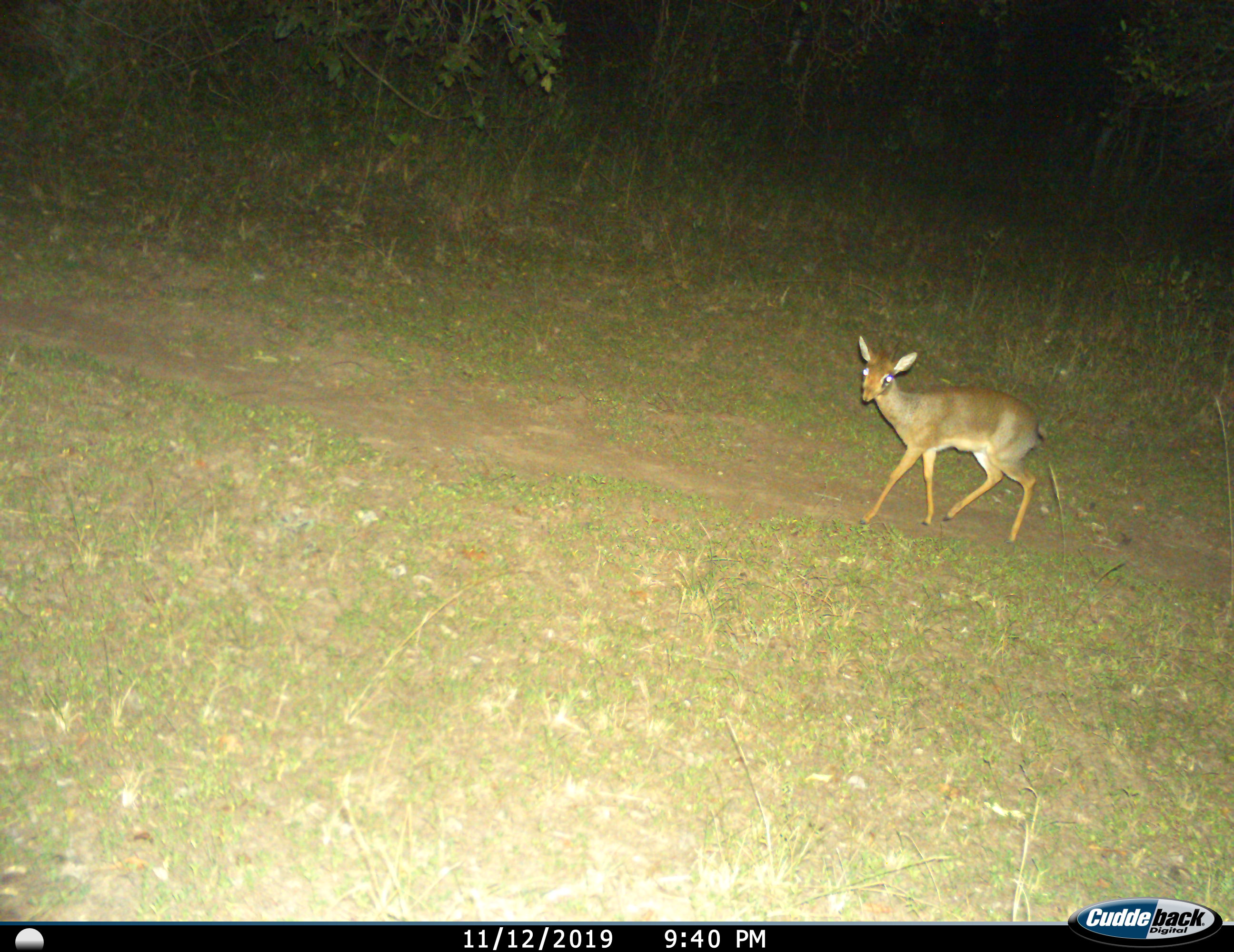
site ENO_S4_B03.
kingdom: Animalia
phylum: Chordata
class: Mammalia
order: Artiodactyla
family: Bovidae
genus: Madoqua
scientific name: Madoqua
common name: dik-dik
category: dikdik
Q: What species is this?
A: Dikdik (dik-dik) (Madoqua).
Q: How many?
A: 1.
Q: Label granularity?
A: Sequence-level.